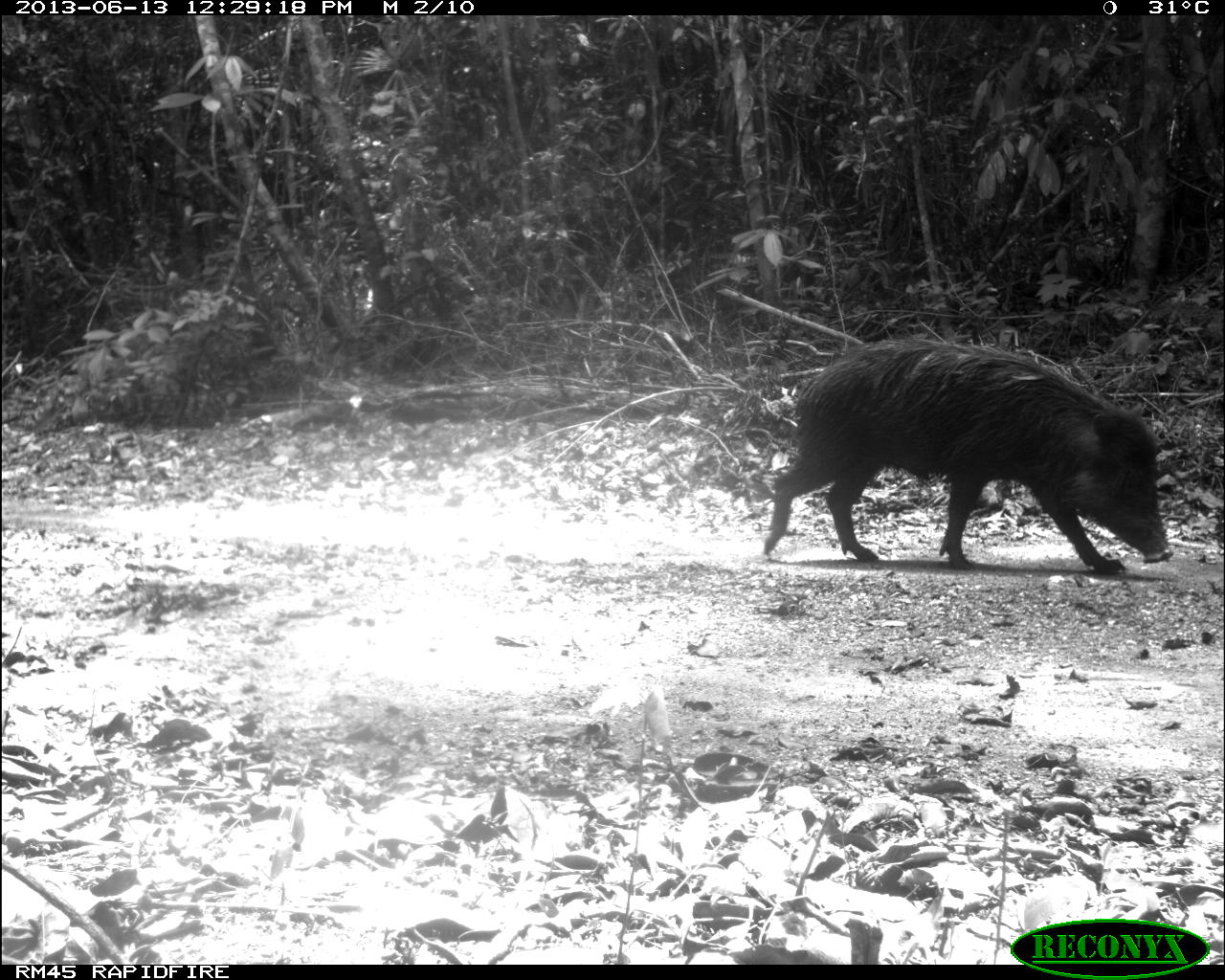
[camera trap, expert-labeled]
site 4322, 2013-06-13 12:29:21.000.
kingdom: Animalia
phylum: Chordata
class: Mammalia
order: Artiodactyla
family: Tayassuidae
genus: Tayassu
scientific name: Tayassu pecari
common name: white-lipped peccary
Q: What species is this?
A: Tayassu pecari (white-lipped peccary).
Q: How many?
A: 3.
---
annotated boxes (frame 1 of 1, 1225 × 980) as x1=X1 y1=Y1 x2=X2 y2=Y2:
tayassu pecari: x1=762 y1=335 x2=1172 y2=574